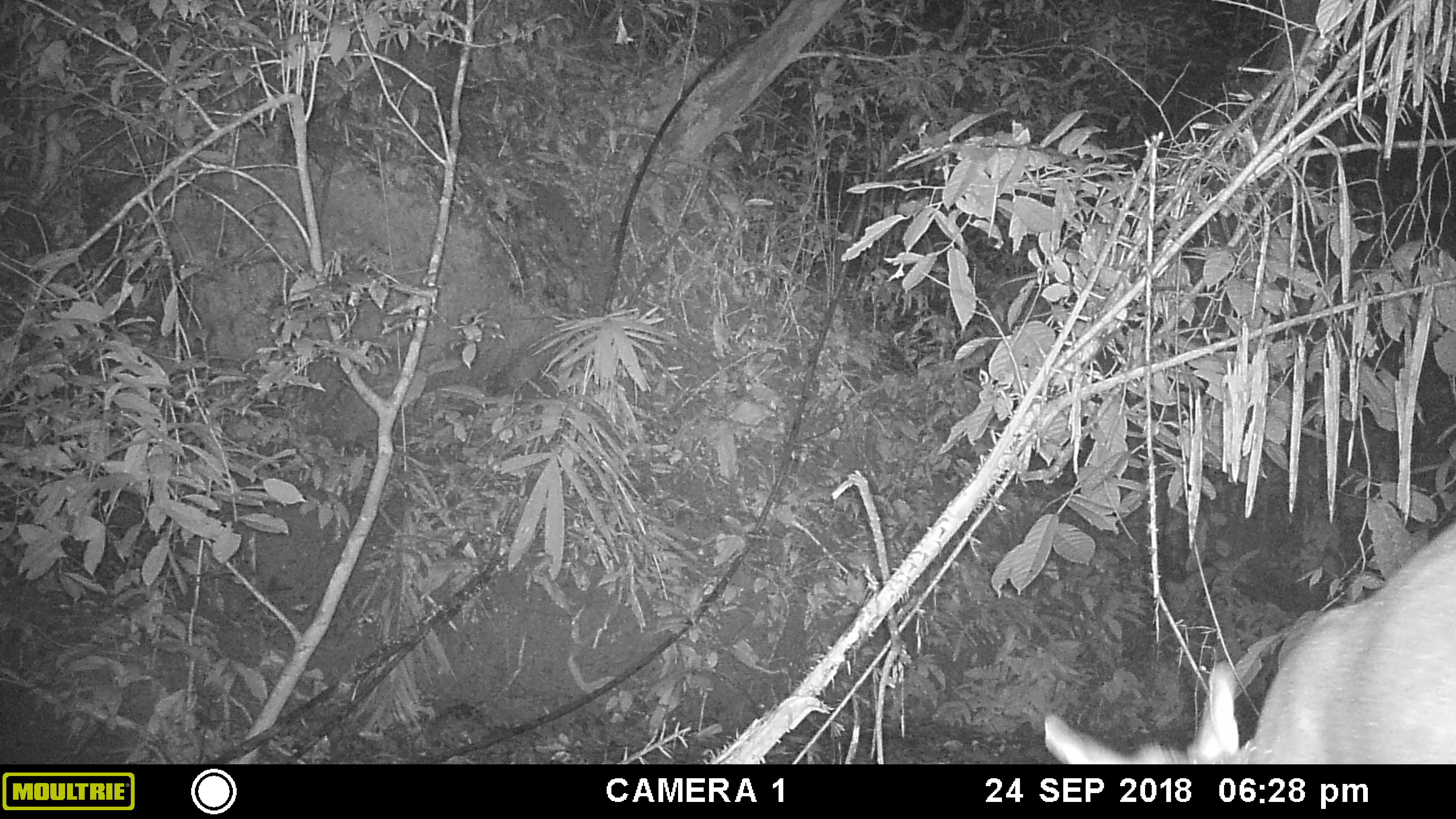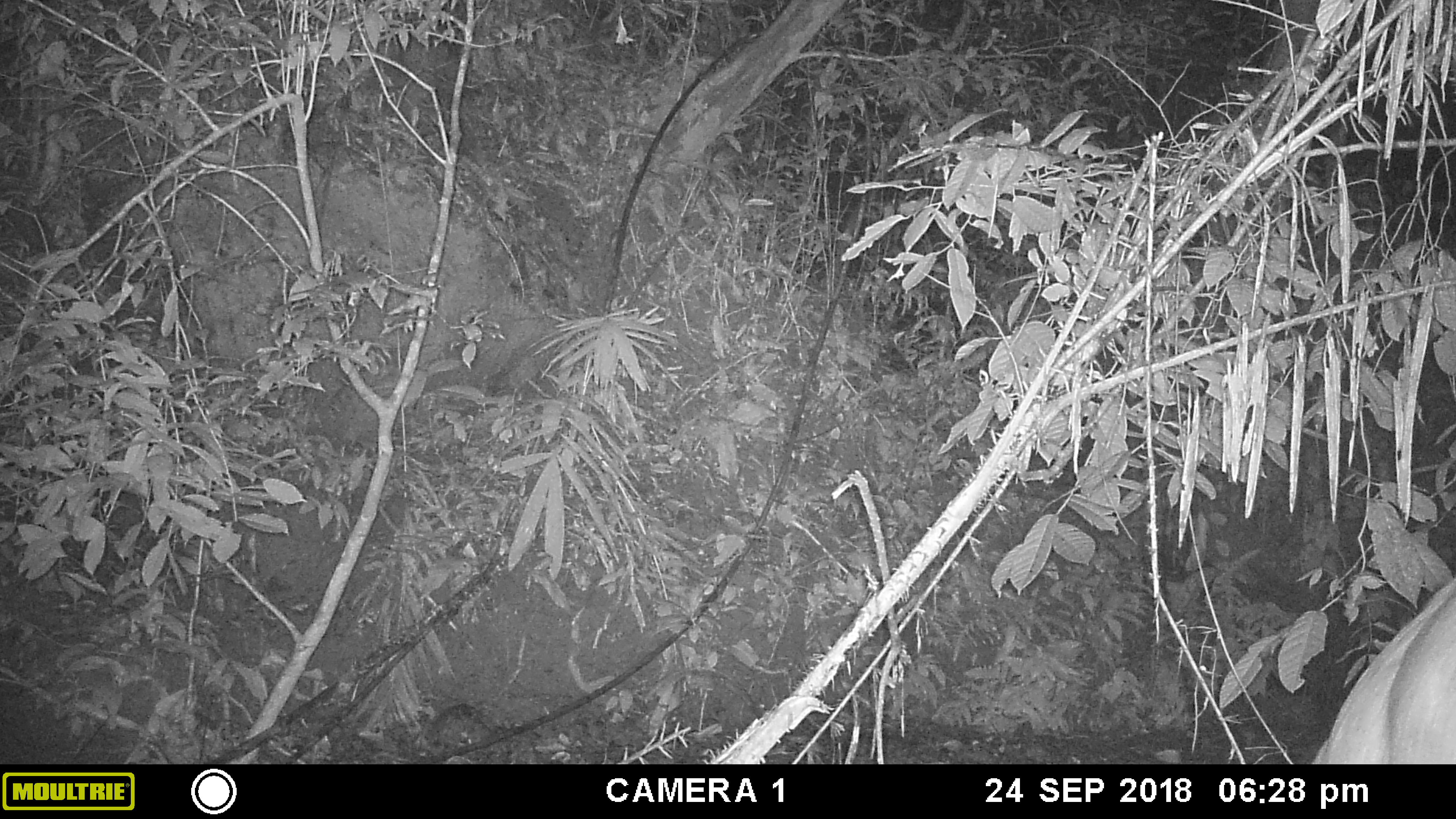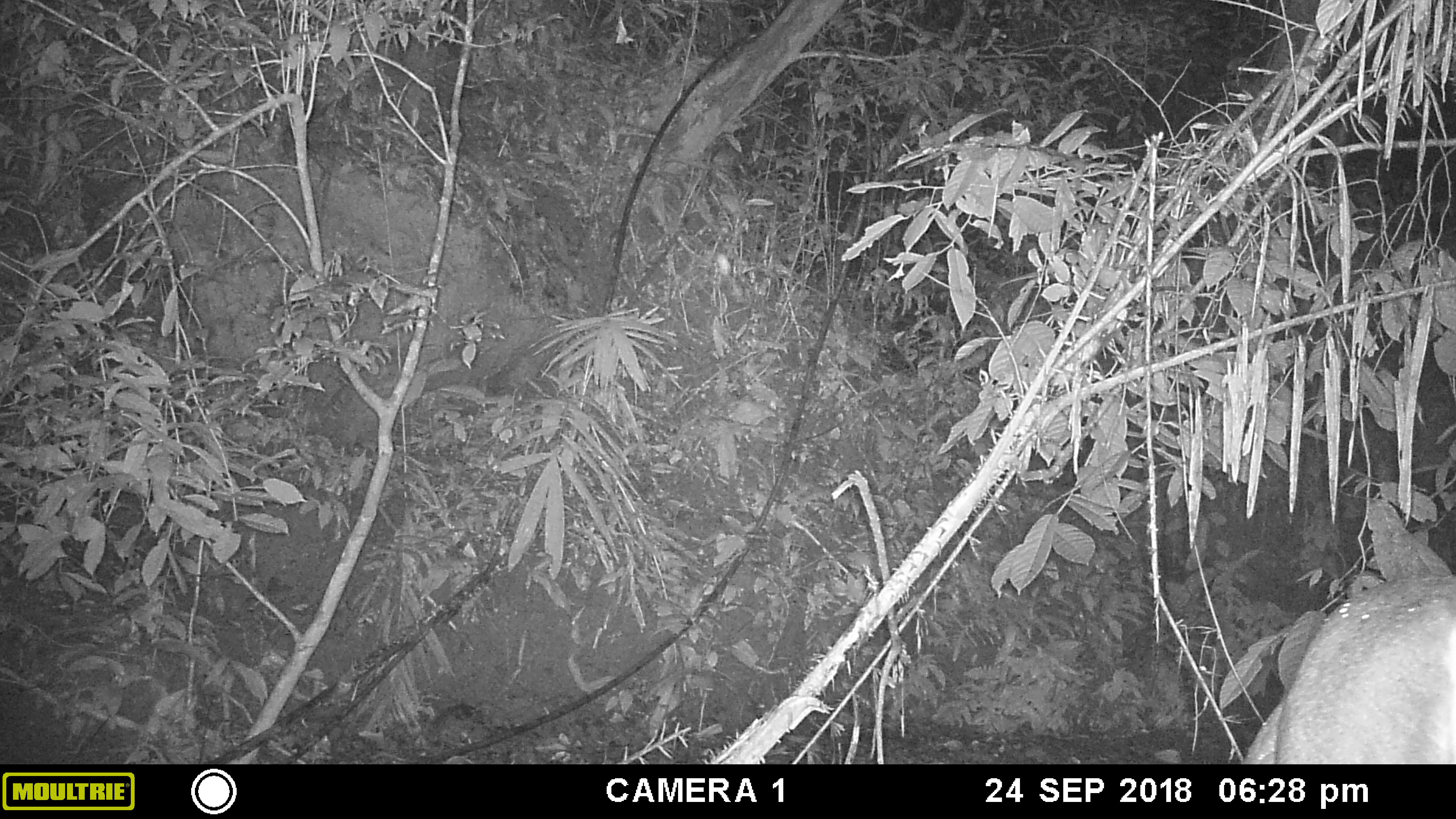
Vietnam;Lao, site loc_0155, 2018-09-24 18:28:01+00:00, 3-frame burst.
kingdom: Animalia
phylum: Chordata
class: Mammalia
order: Artiodactyla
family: Cervidae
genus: Muntiacus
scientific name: Muntiacus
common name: muntjacs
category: unidentified muntjac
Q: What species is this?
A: Unidentified muntjac (muntjacs) (Muntiacus).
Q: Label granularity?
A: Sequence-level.